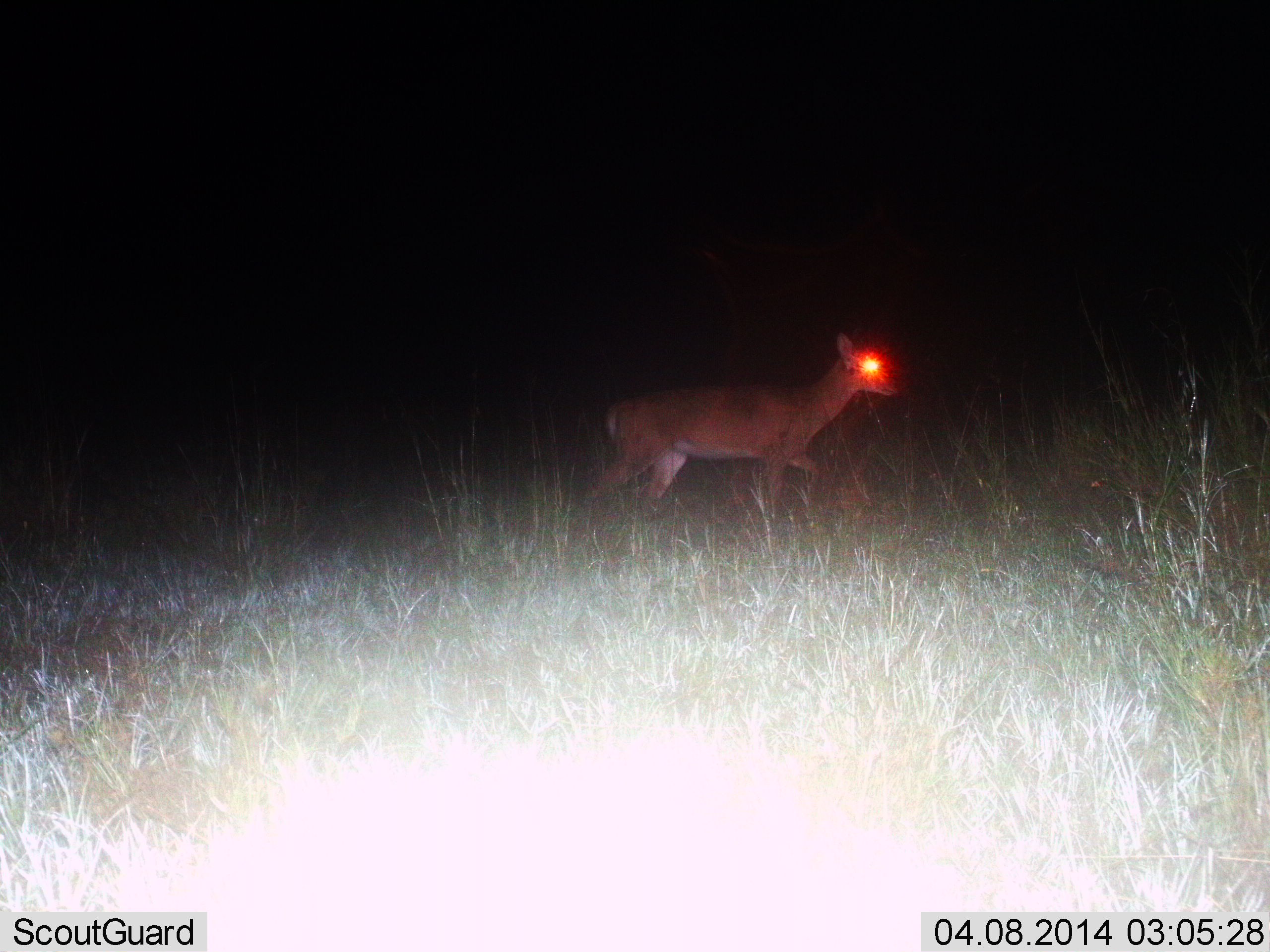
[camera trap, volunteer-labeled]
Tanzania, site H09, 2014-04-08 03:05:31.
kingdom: Animalia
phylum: Chordata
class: Mammalia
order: Artiodactyla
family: Bovidae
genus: Redunca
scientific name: Redunca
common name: reedbuck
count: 1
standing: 30%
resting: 0%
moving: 70%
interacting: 0%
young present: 0%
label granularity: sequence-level